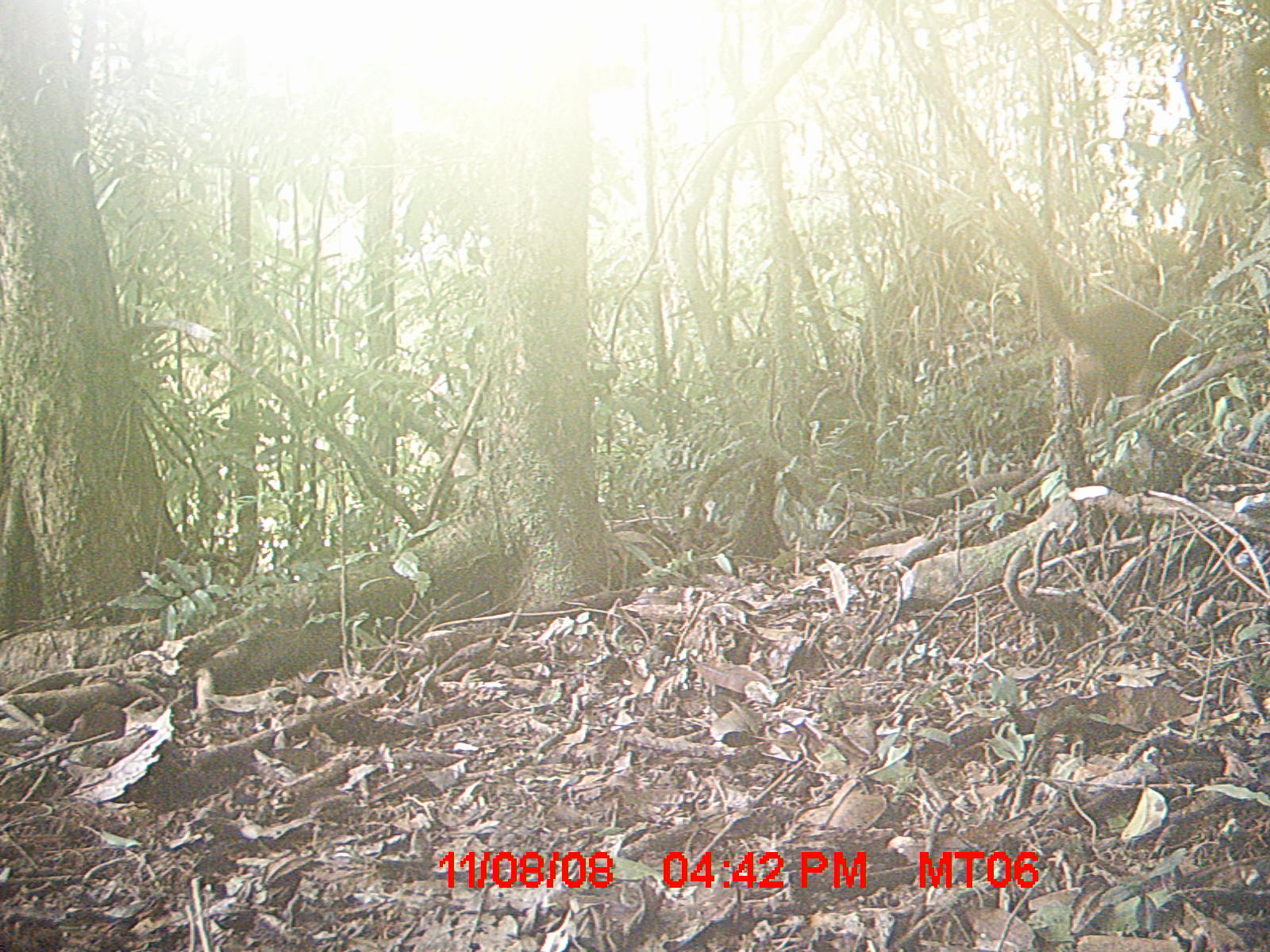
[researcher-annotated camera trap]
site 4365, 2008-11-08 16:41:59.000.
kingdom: Animalia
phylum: Chordata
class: Mammalia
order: Carnivora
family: Eupleridae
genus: Cryptoprocta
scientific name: Cryptoprocta ferox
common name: fossa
Cryptoprocta ferox (fossa), count 1.